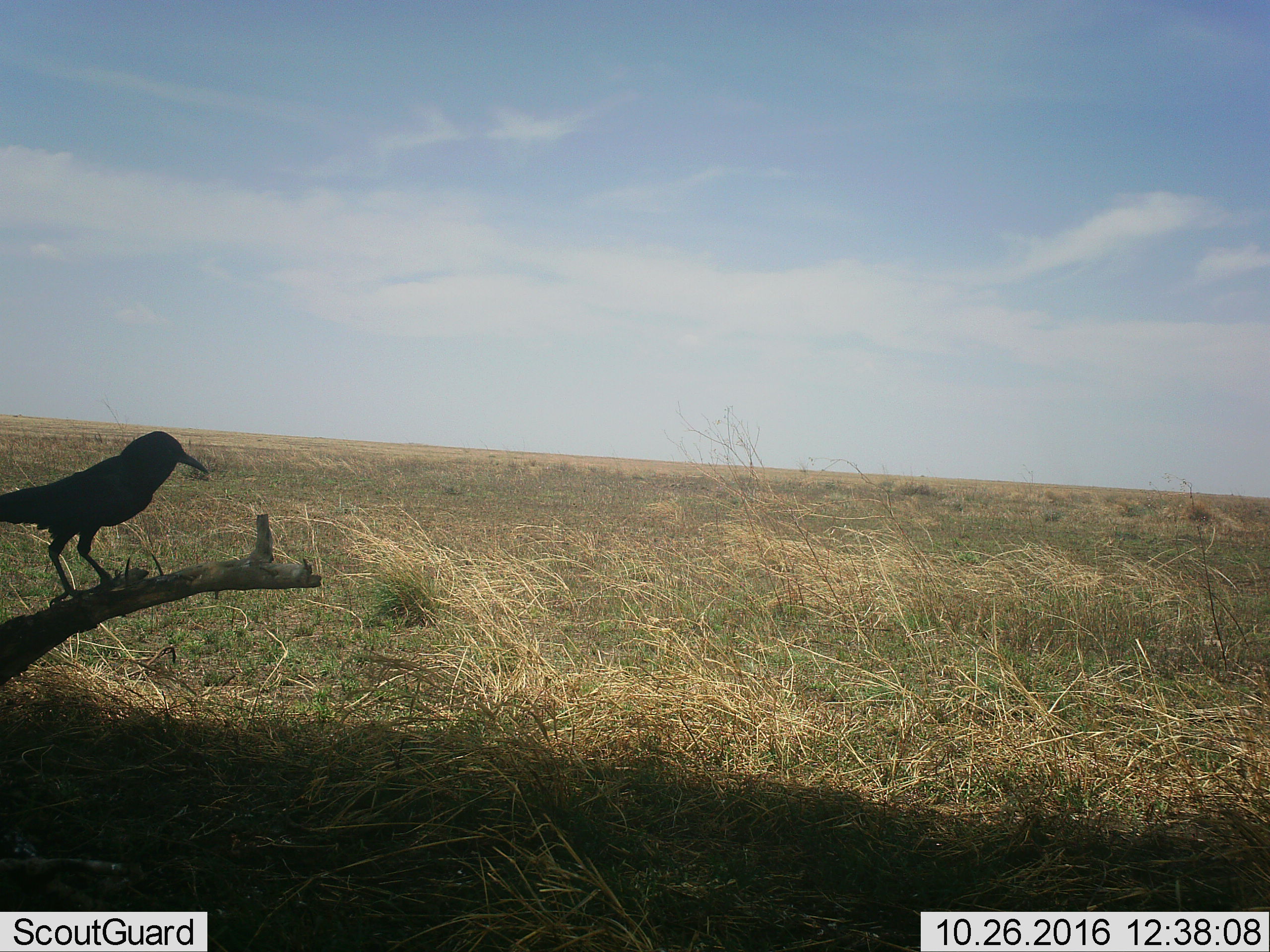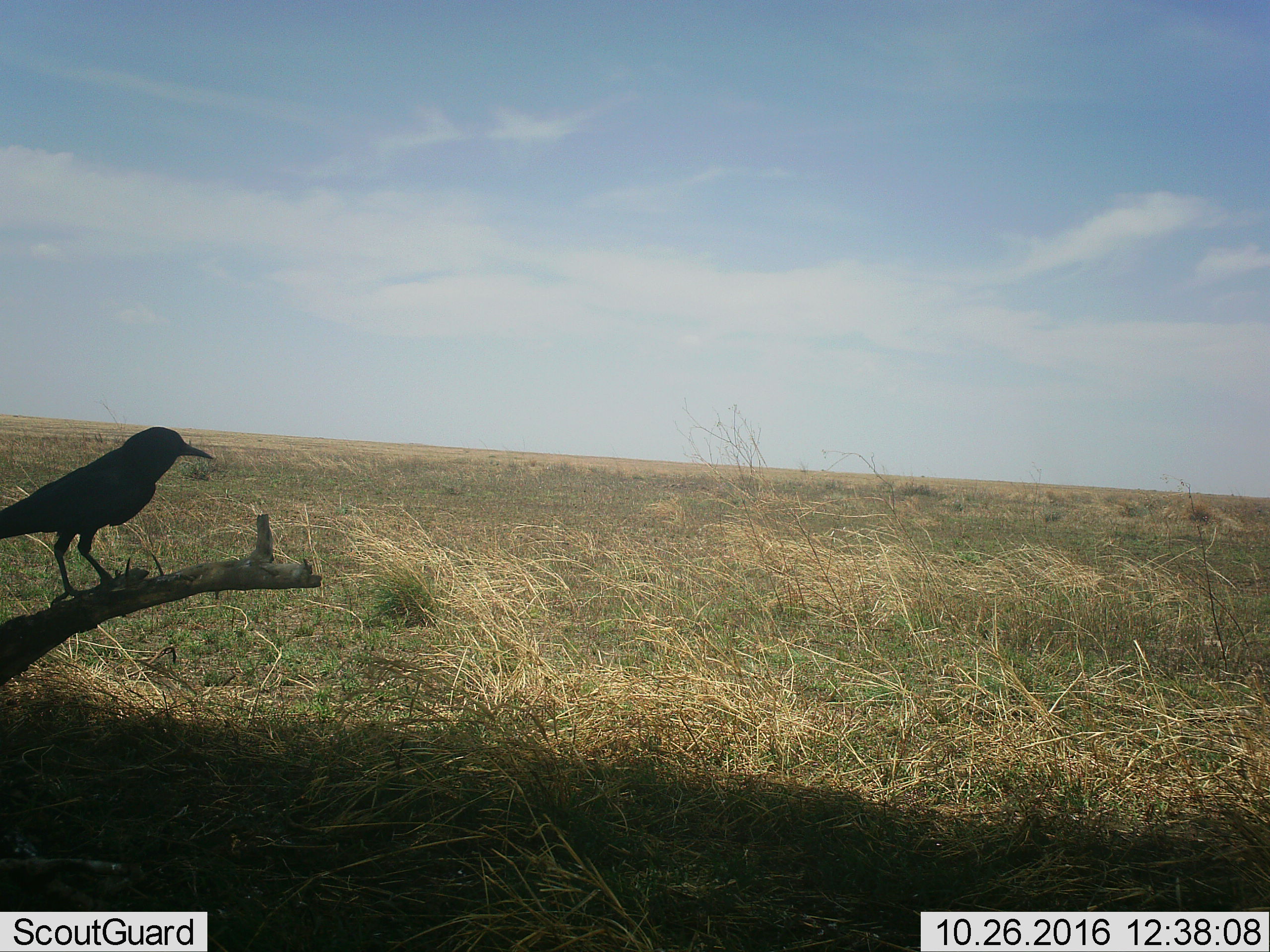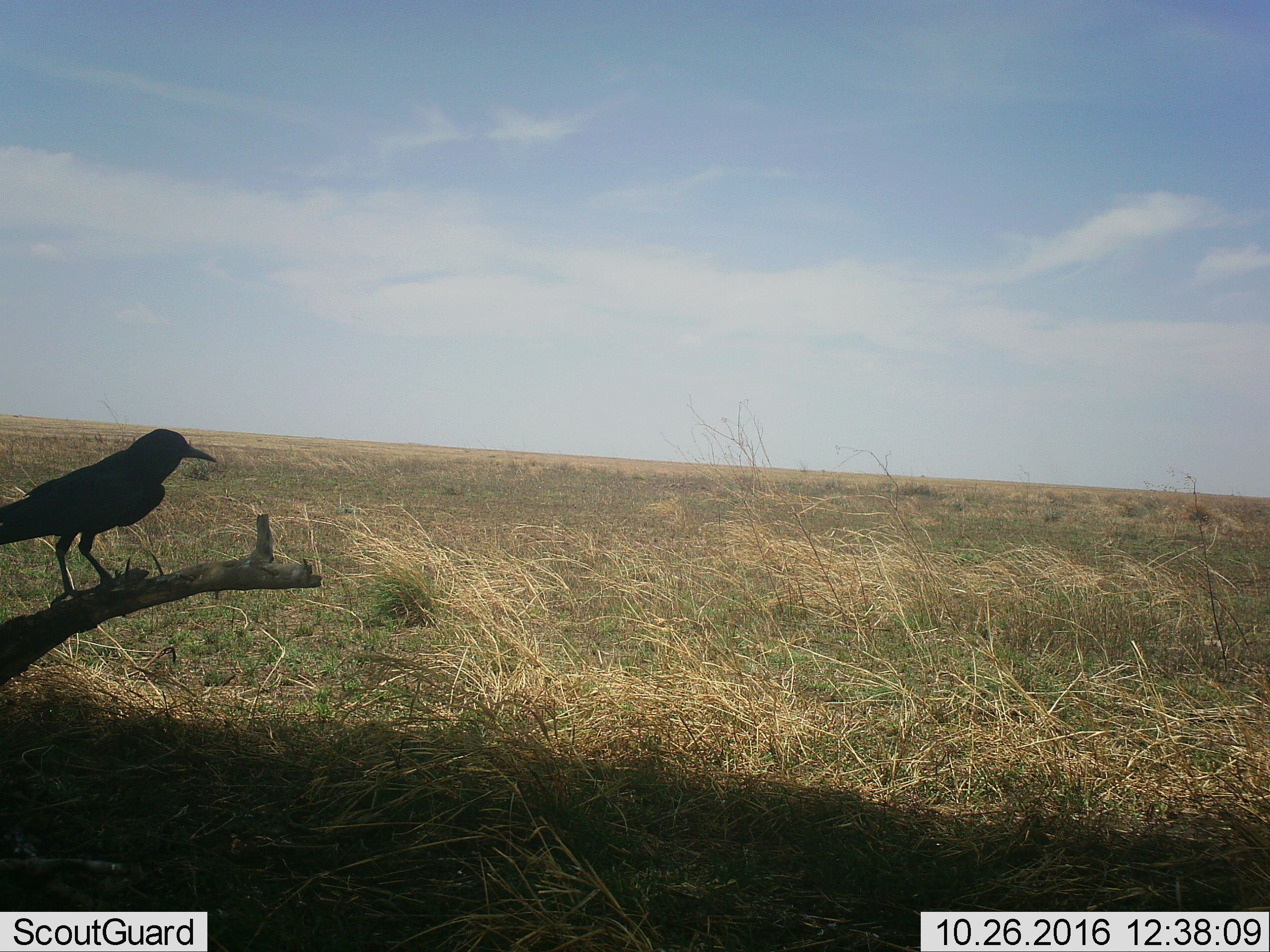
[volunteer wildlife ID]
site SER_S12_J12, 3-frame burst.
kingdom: Animalia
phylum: Chordata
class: Aves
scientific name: Aves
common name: bird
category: birdother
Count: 1.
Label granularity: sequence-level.